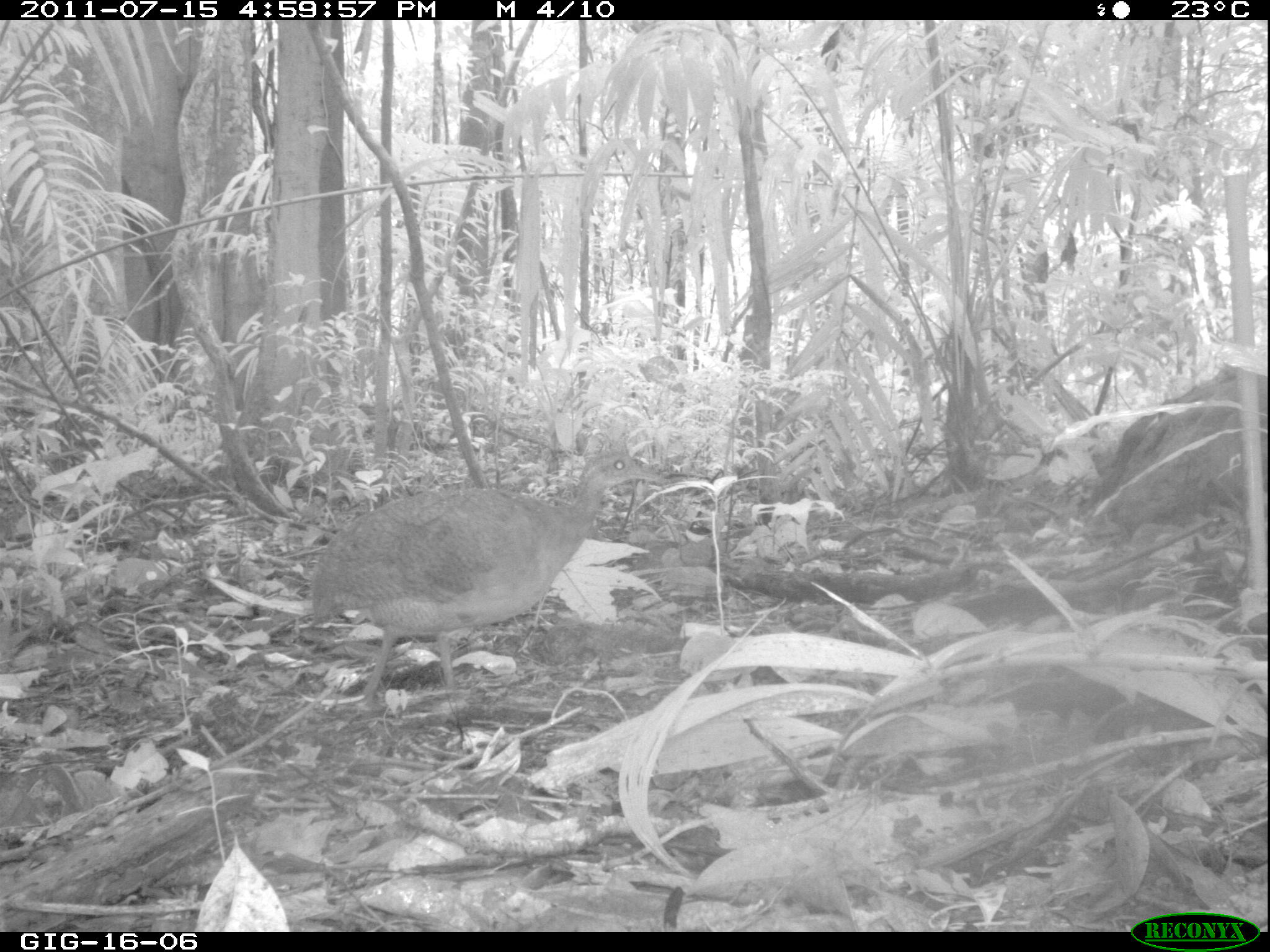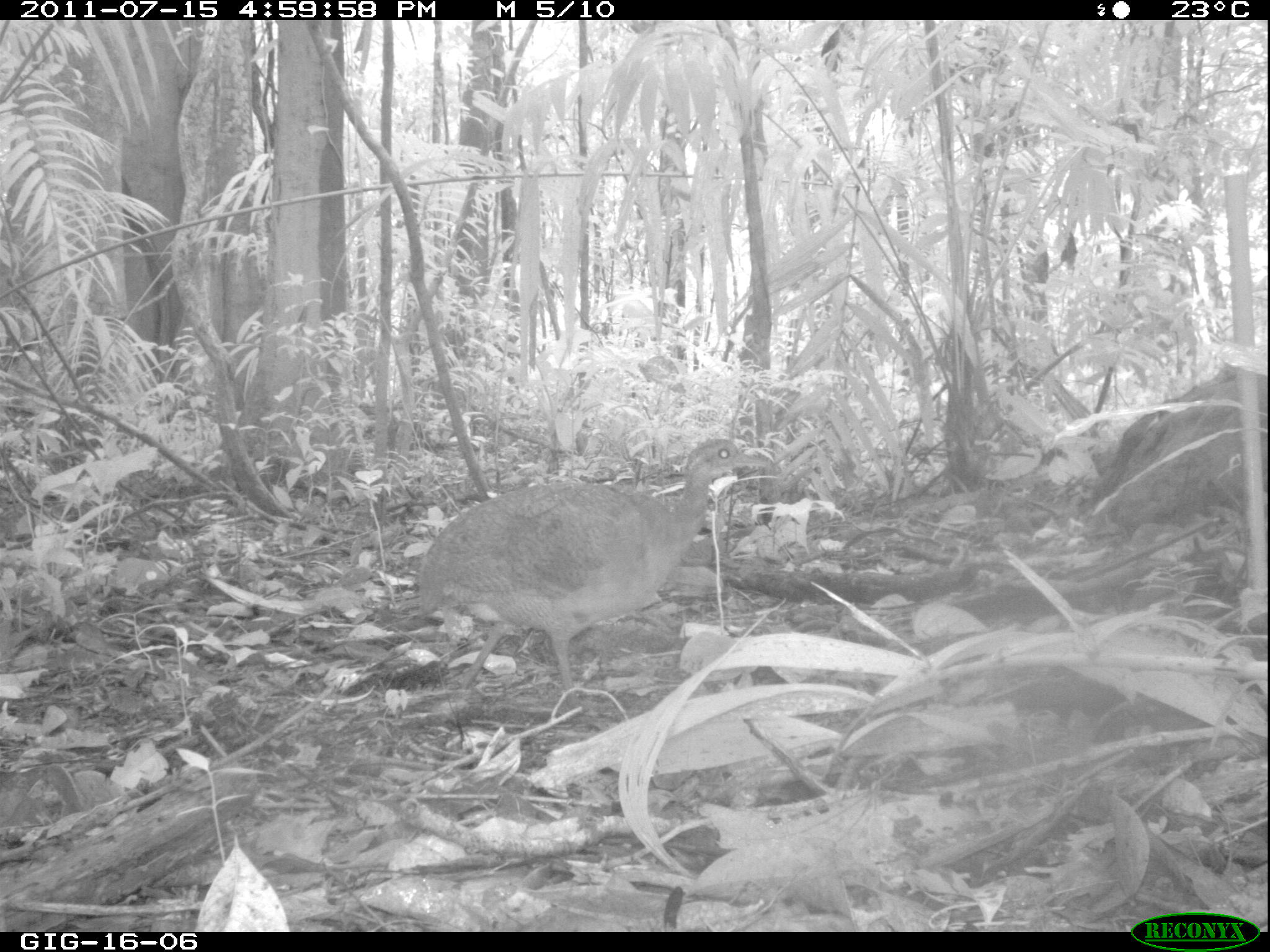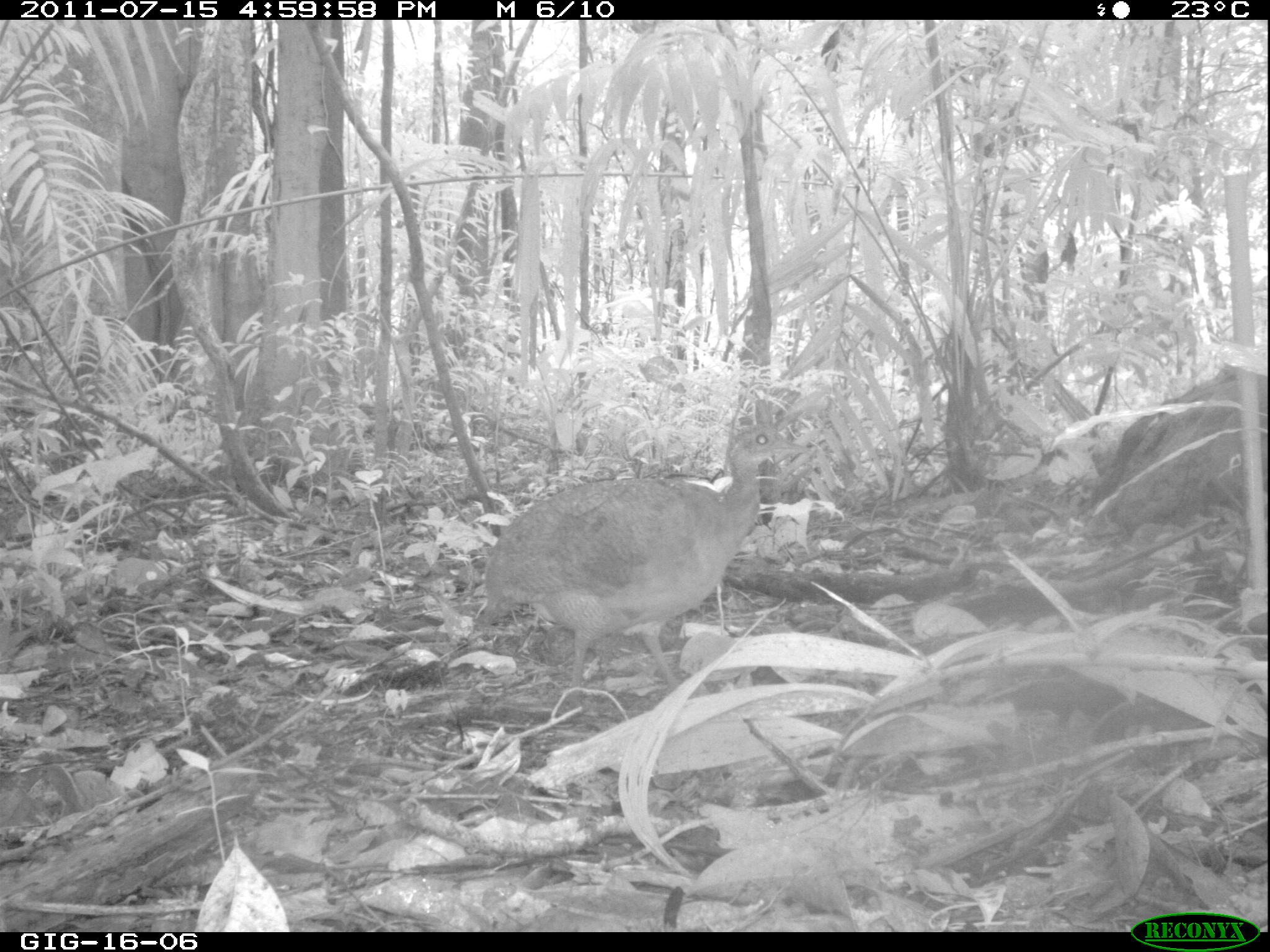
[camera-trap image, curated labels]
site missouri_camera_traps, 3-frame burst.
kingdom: Animalia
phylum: Chordata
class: Aves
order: Tinamiformes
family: Tinamidae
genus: Tinamus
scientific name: Tinamus major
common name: great tinamou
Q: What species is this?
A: Great tinamou (Tinamus major).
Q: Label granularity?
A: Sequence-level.